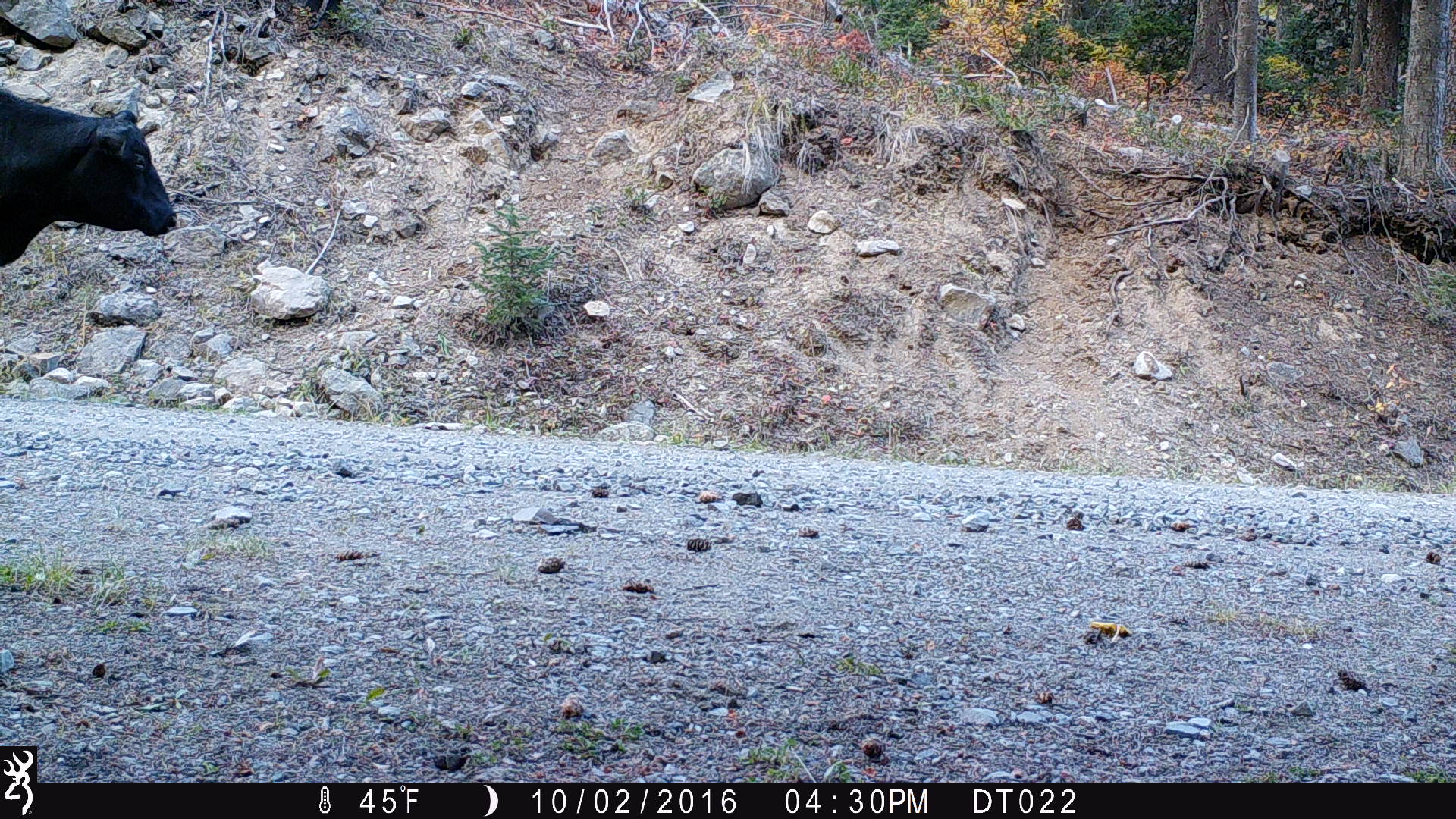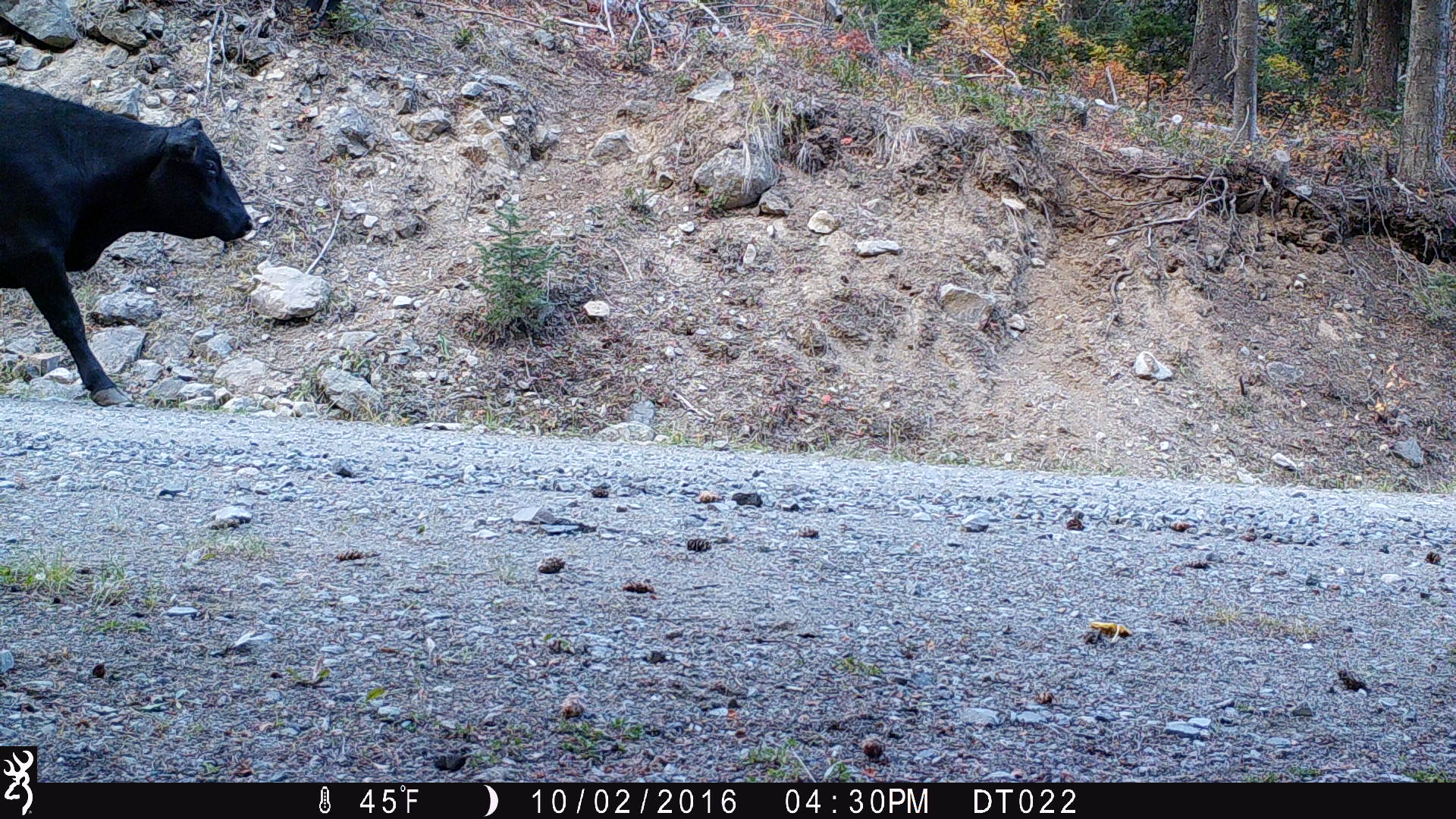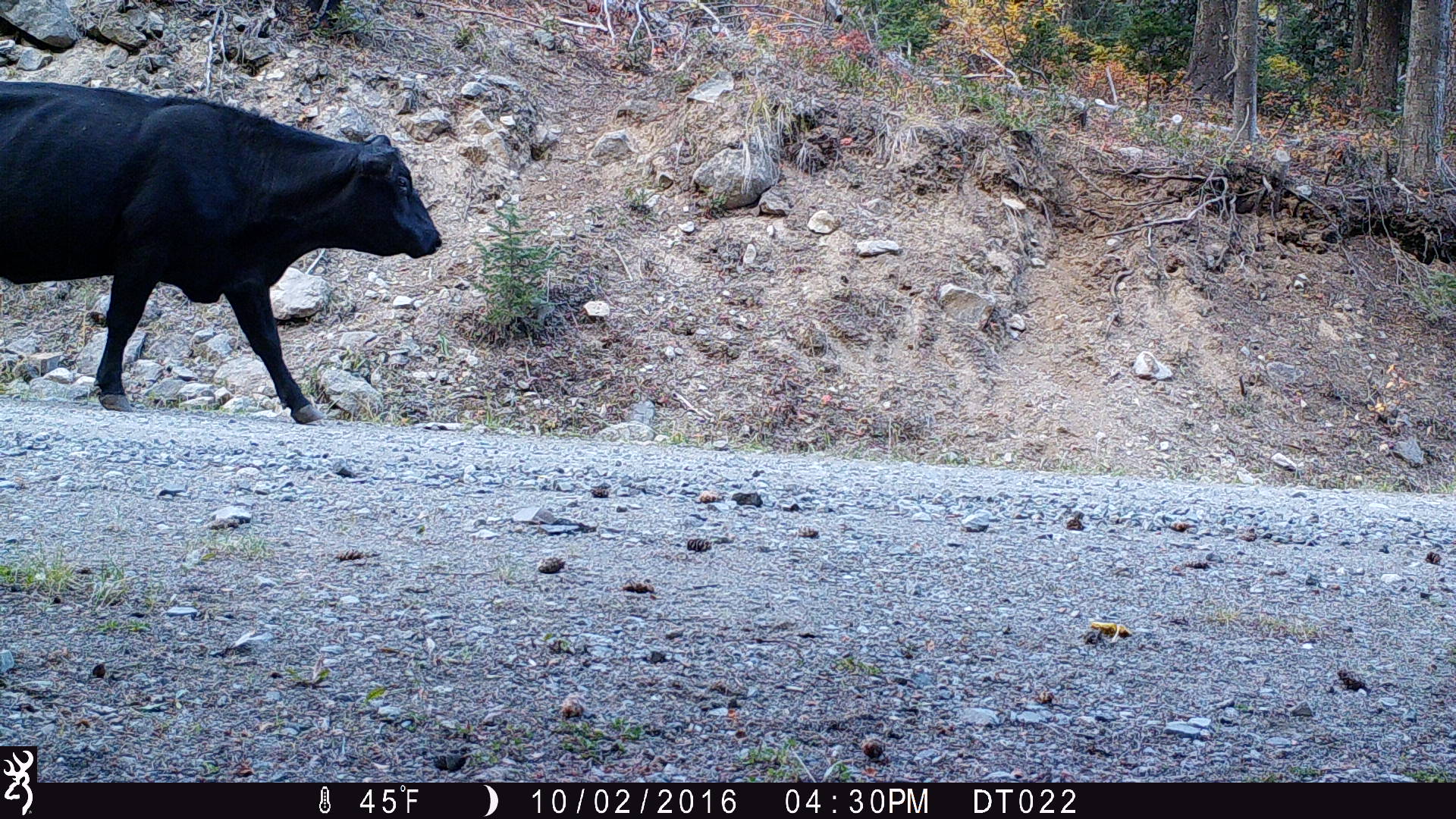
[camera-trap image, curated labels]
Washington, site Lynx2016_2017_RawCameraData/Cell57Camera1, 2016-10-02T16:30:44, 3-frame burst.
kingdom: Animalia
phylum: Chordata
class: Mammalia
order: Artiodactyla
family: Bovidae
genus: Bos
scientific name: Bos taurus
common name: domestic cattle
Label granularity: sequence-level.